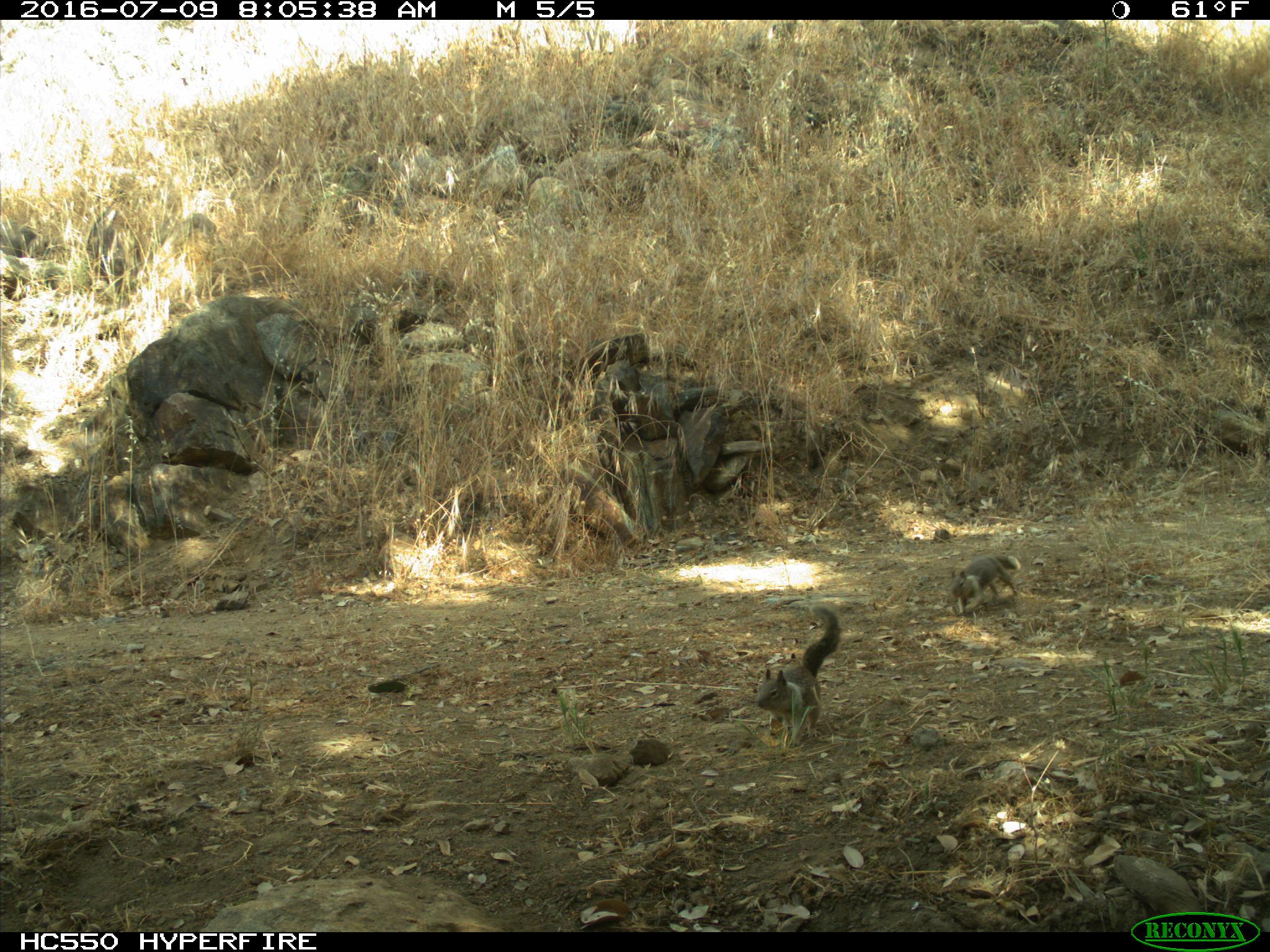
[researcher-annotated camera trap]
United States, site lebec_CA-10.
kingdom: Animalia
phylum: Chordata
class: Mammalia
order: Rodentia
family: Sciuridae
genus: Otospermophilus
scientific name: Otospermophilus beecheyi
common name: california ground squirrel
Otospermophilus beecheyi (california ground squirrel).